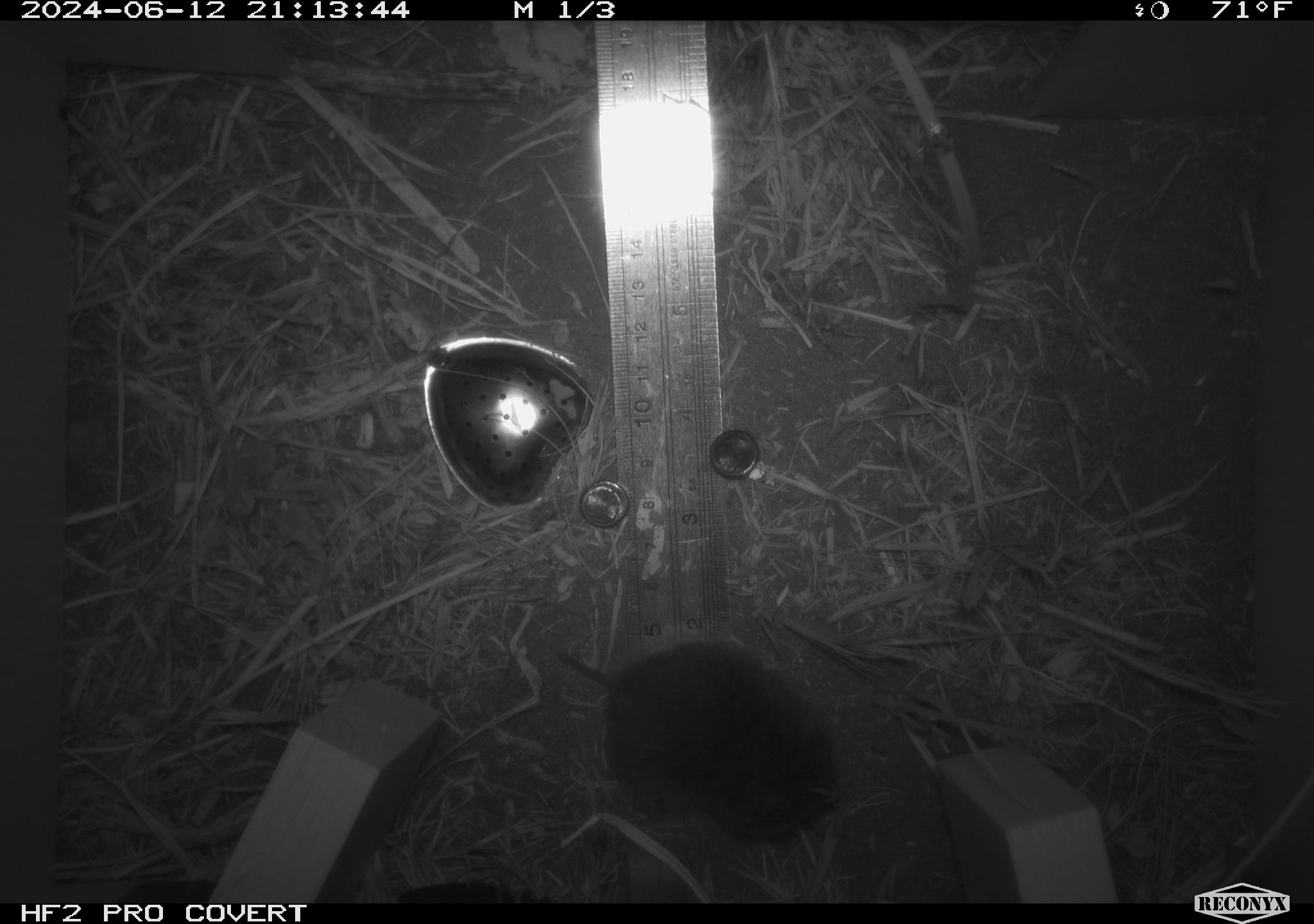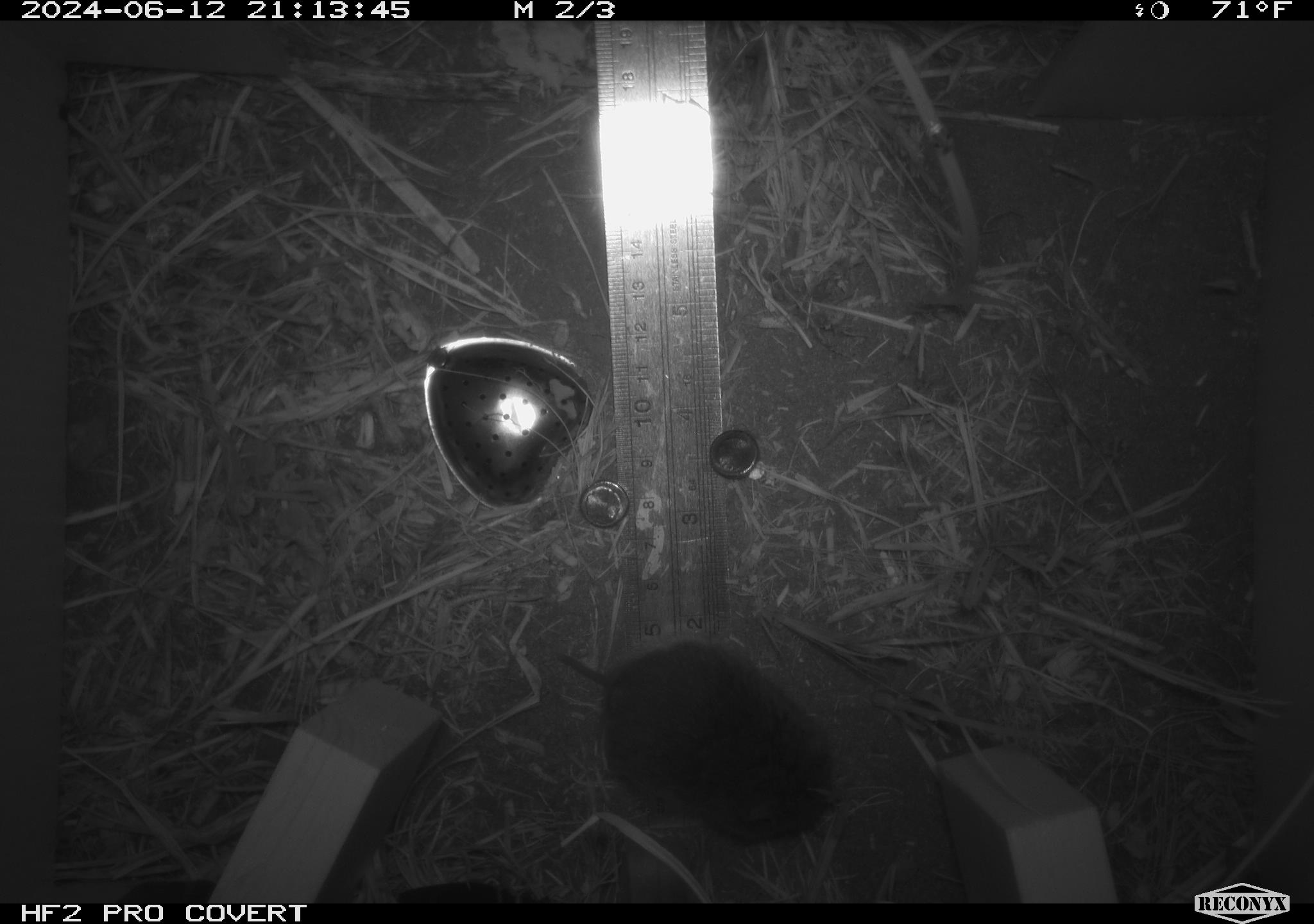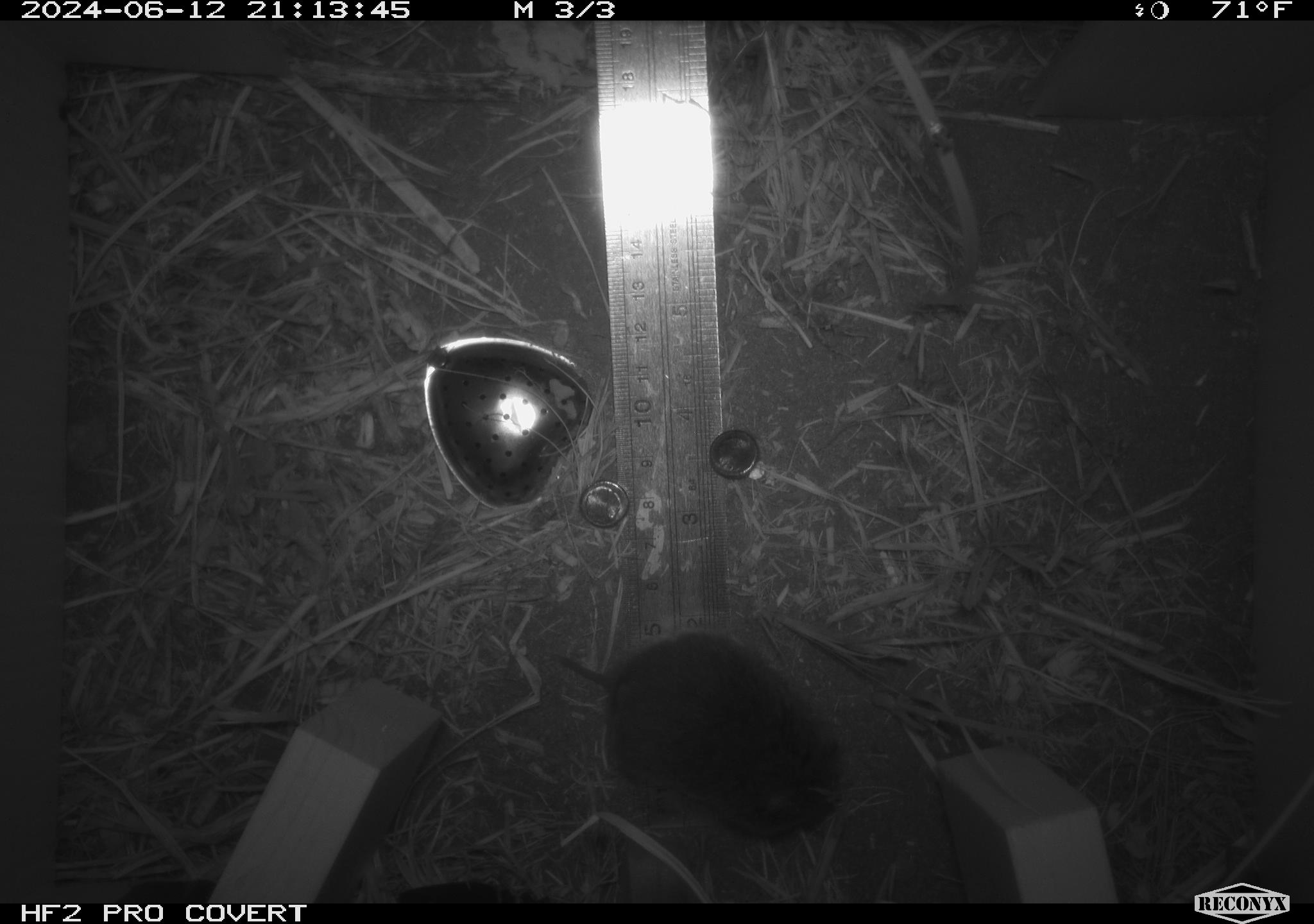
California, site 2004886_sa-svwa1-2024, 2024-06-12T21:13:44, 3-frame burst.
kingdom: Animalia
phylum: Chordata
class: Mammalia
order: Rodentia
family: Cricetidae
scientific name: Arvicolinae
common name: voles, lemmings, and muskrats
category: arvicolinae subfamily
Arvicolinae subfamily (voles, lemmings, and muskrats) (Arvicolinae).